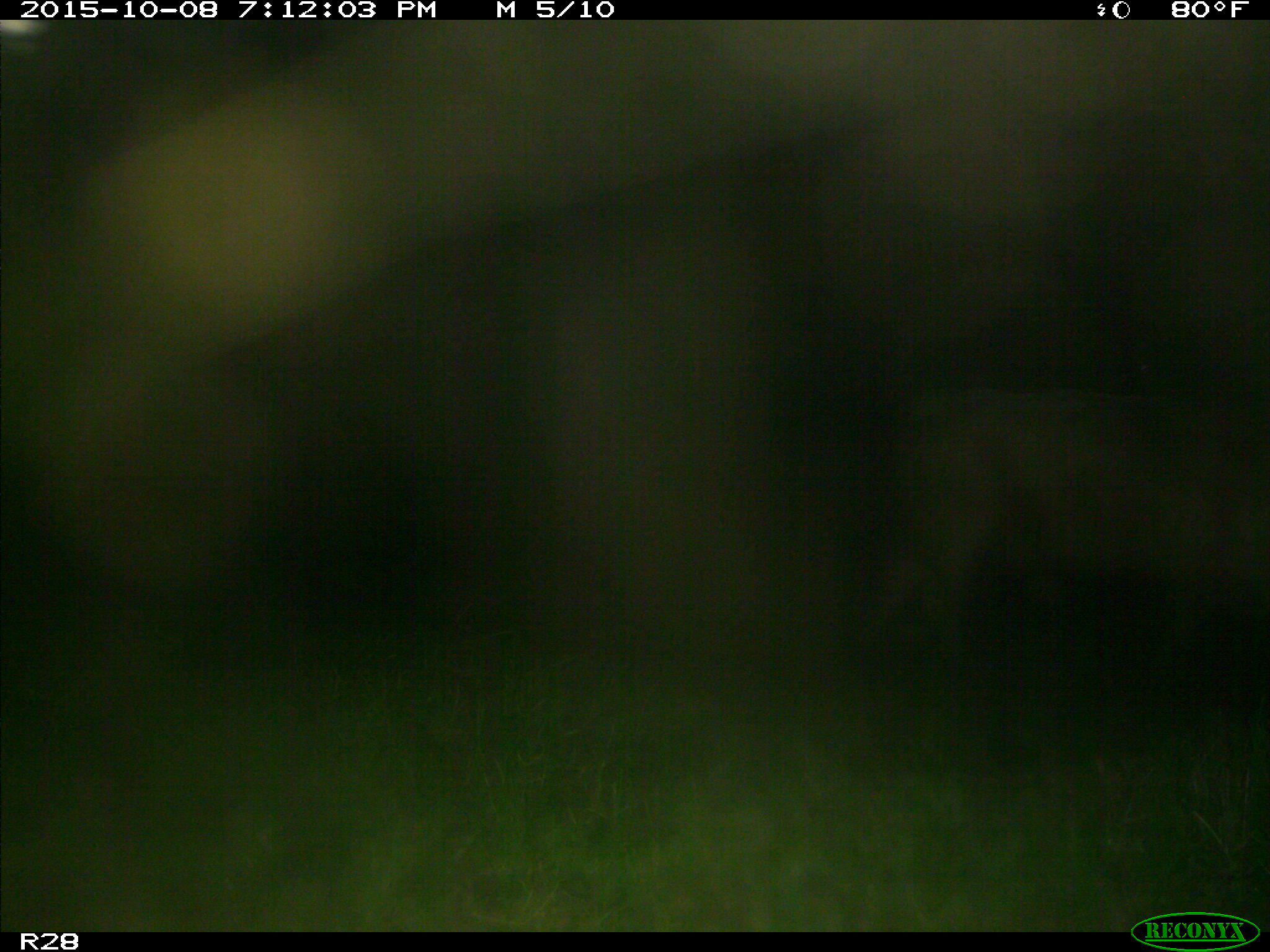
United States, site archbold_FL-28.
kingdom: Animalia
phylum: Chordata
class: Mammalia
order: Artiodactyla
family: Bovidae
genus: Bos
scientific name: Bos taurus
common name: domestic cow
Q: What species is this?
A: Bos taurus (domestic cow).